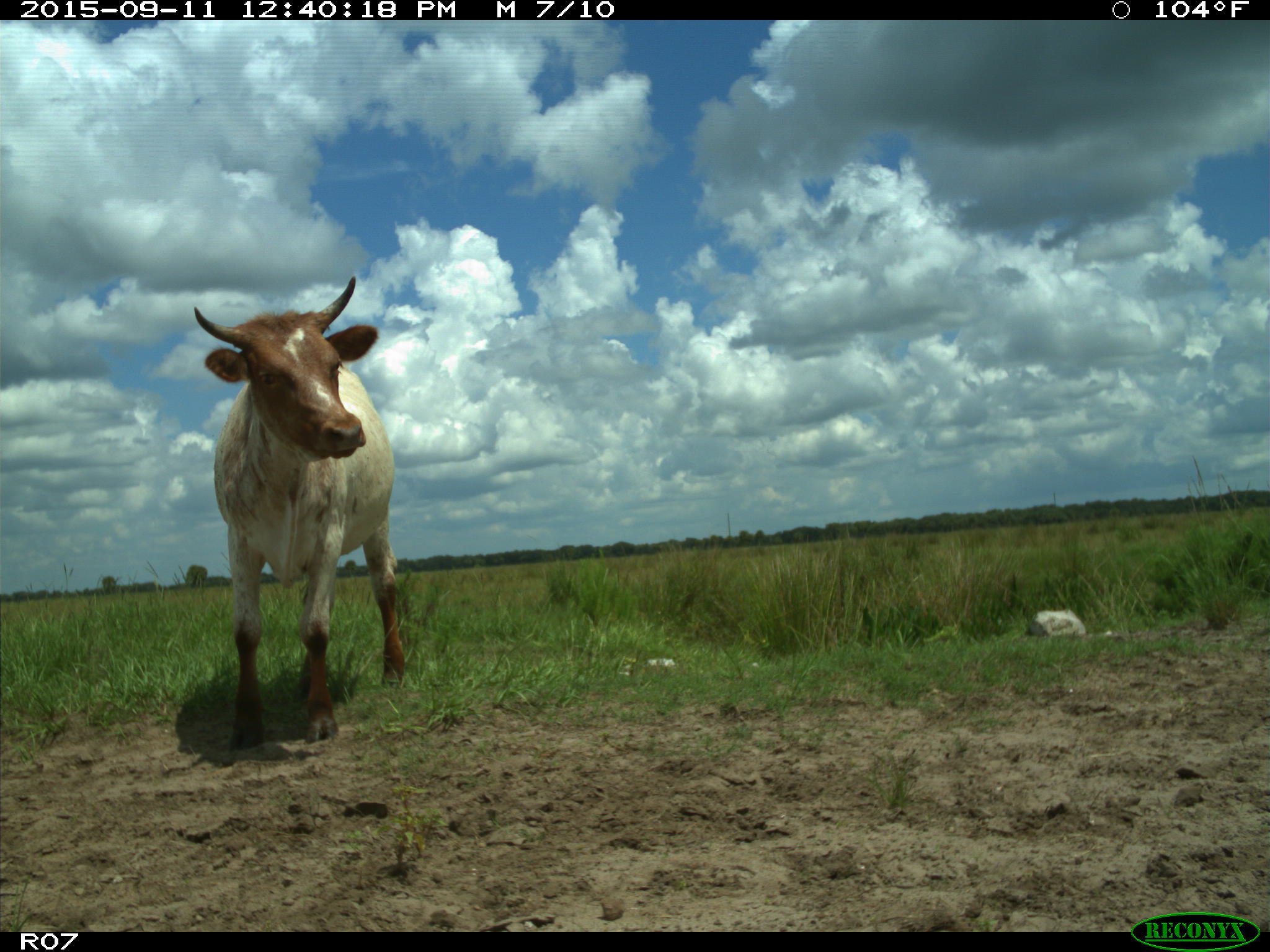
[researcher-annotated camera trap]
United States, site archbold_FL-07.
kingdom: Animalia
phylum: Chordata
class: Mammalia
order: Artiodactyla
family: Bovidae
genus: Bos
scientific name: Bos taurus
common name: domestic cow